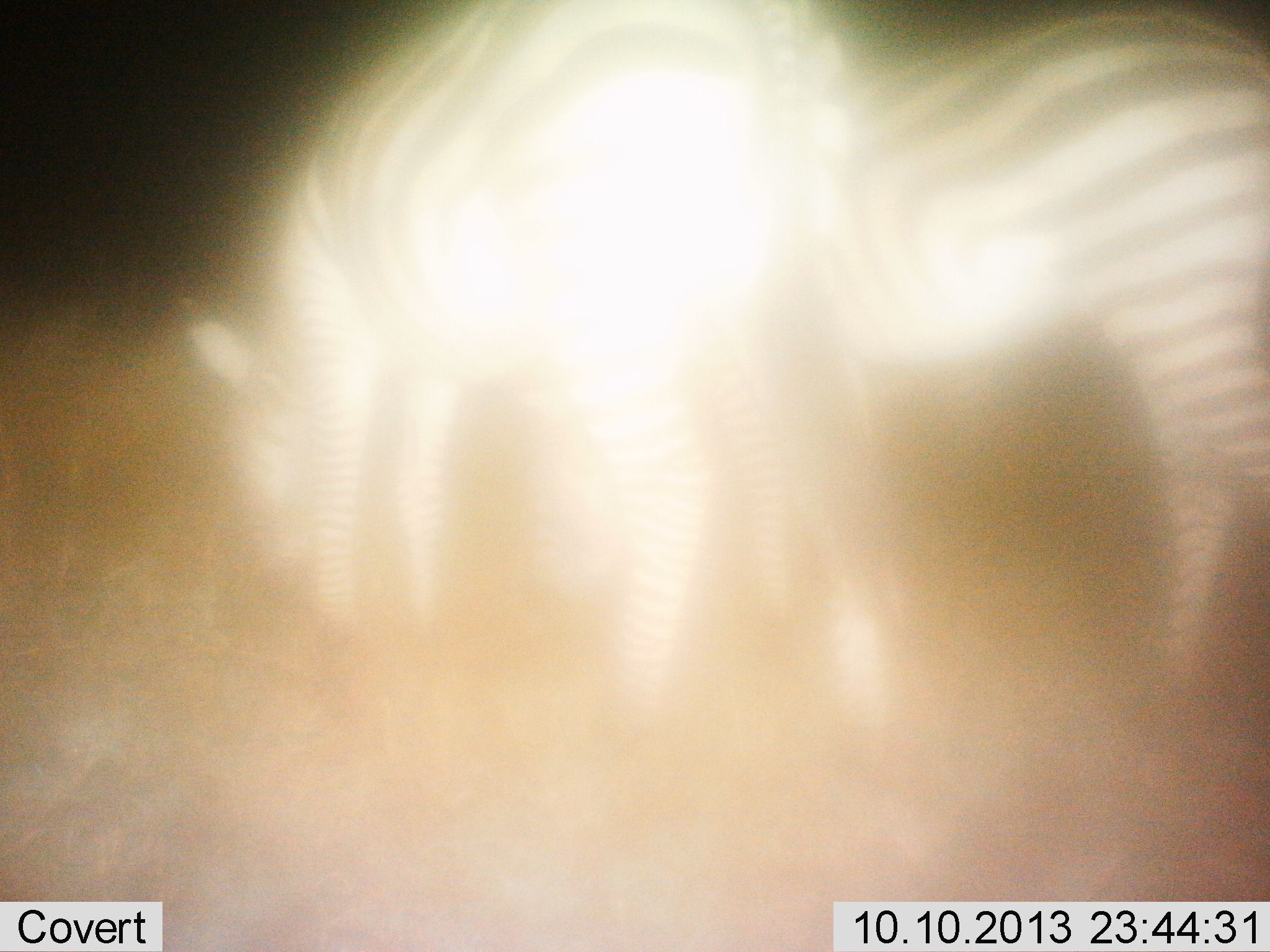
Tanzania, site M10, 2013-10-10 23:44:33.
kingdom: Animalia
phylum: Chordata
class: Mammalia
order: Perissodactyla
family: Equidae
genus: Equus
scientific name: Equus quagga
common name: plains zebra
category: zebra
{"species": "zebra (plains zebra) (Equus quagga)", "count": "2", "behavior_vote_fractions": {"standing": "30%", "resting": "0%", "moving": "0%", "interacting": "0%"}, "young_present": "0%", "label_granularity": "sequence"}